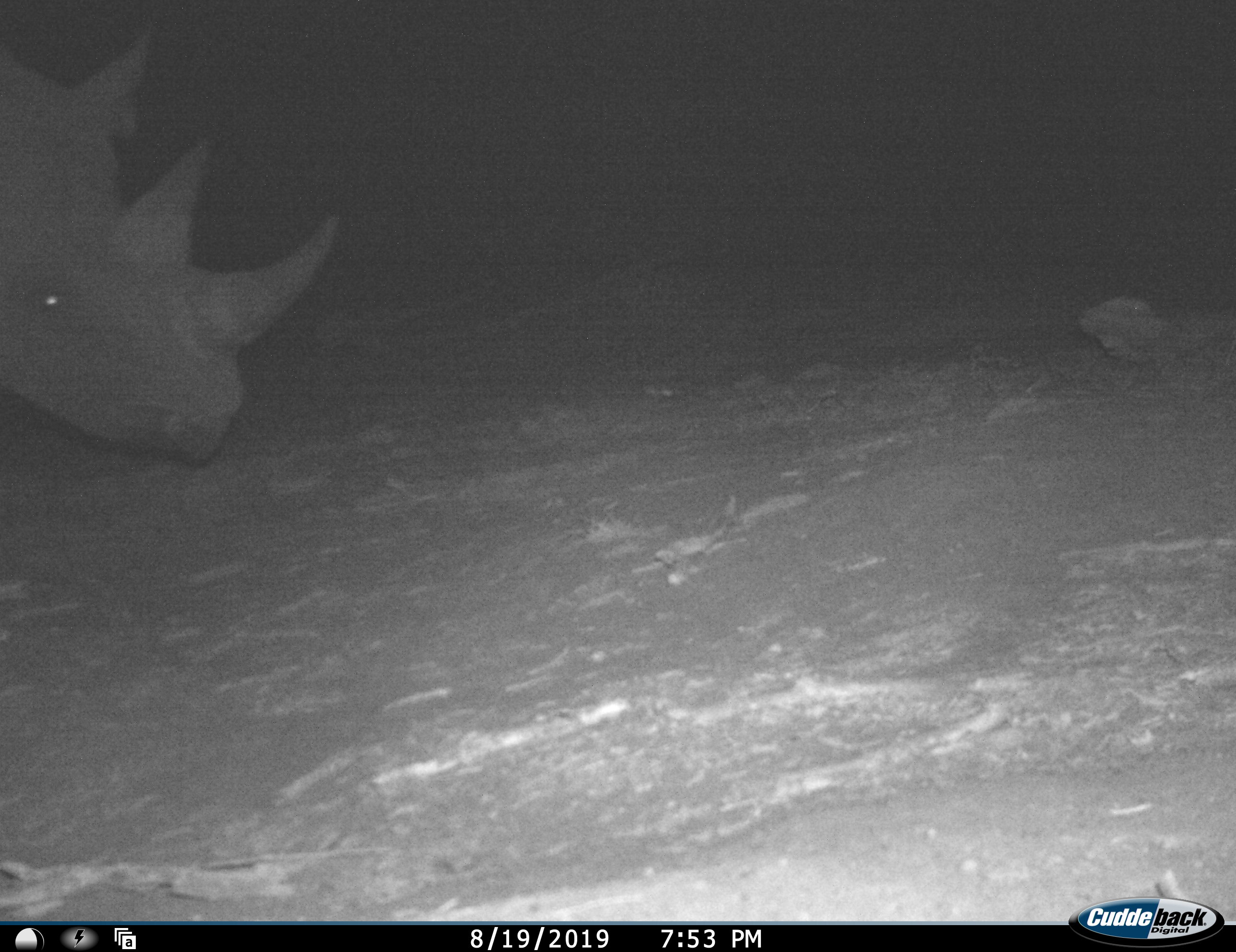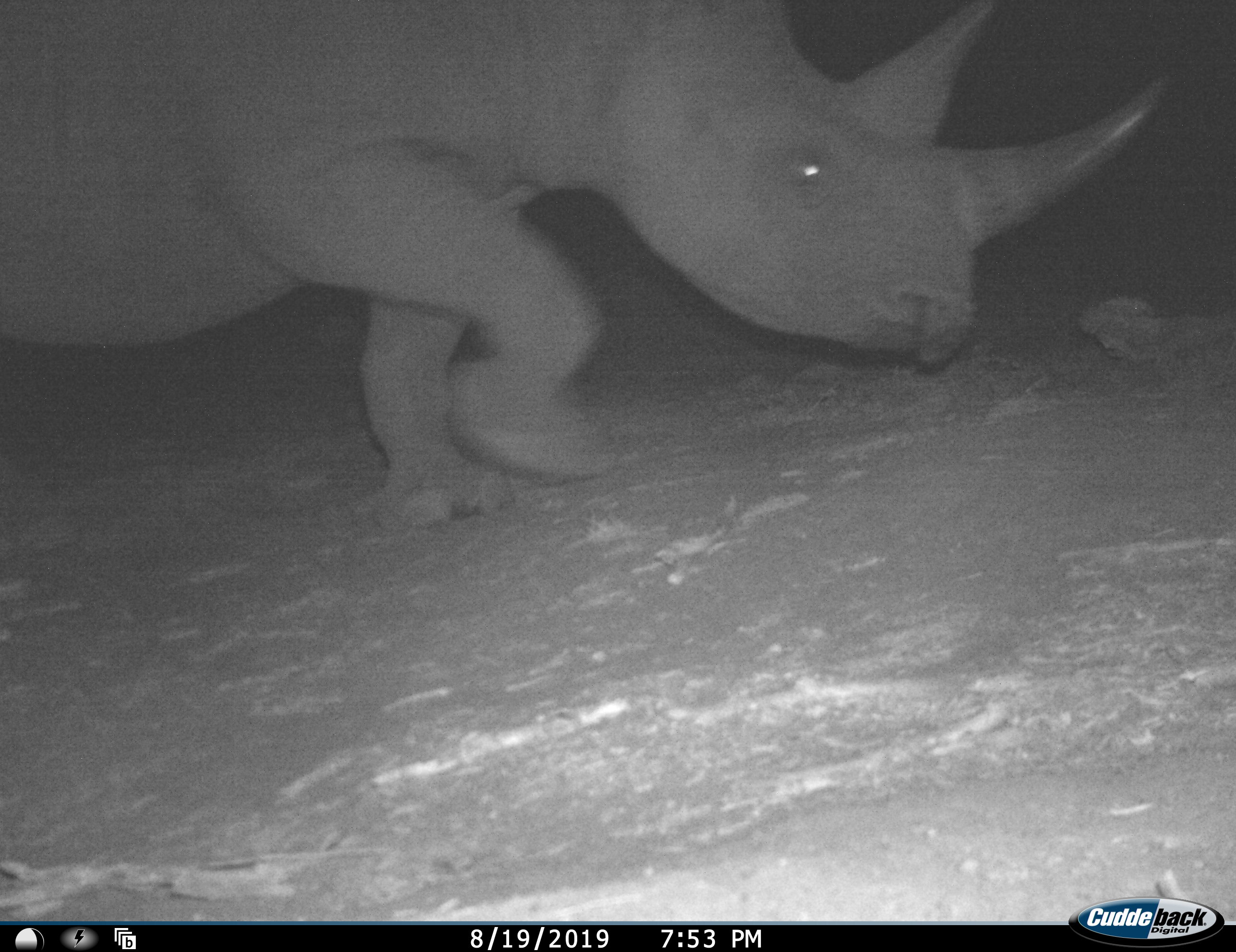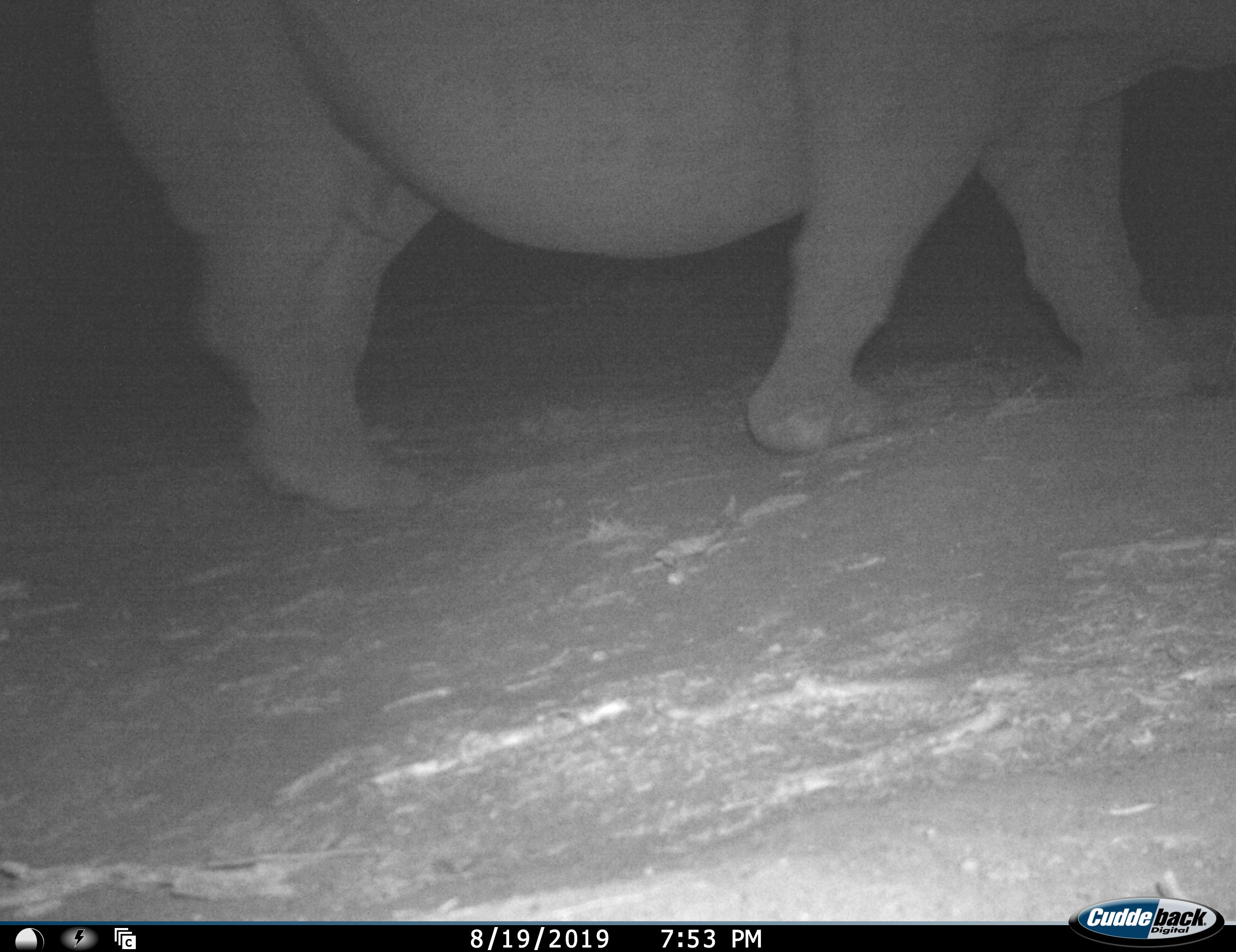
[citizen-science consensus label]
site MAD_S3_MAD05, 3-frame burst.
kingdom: Animalia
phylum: Chordata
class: Mammalia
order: Perissodactyla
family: Rhinocerotidae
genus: Diceros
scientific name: Diceros bicornis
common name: black rhinoceros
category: rhinocerosblack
Rhinocerosblack (black rhinoceros) (Diceros bicornis), count 1. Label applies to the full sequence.